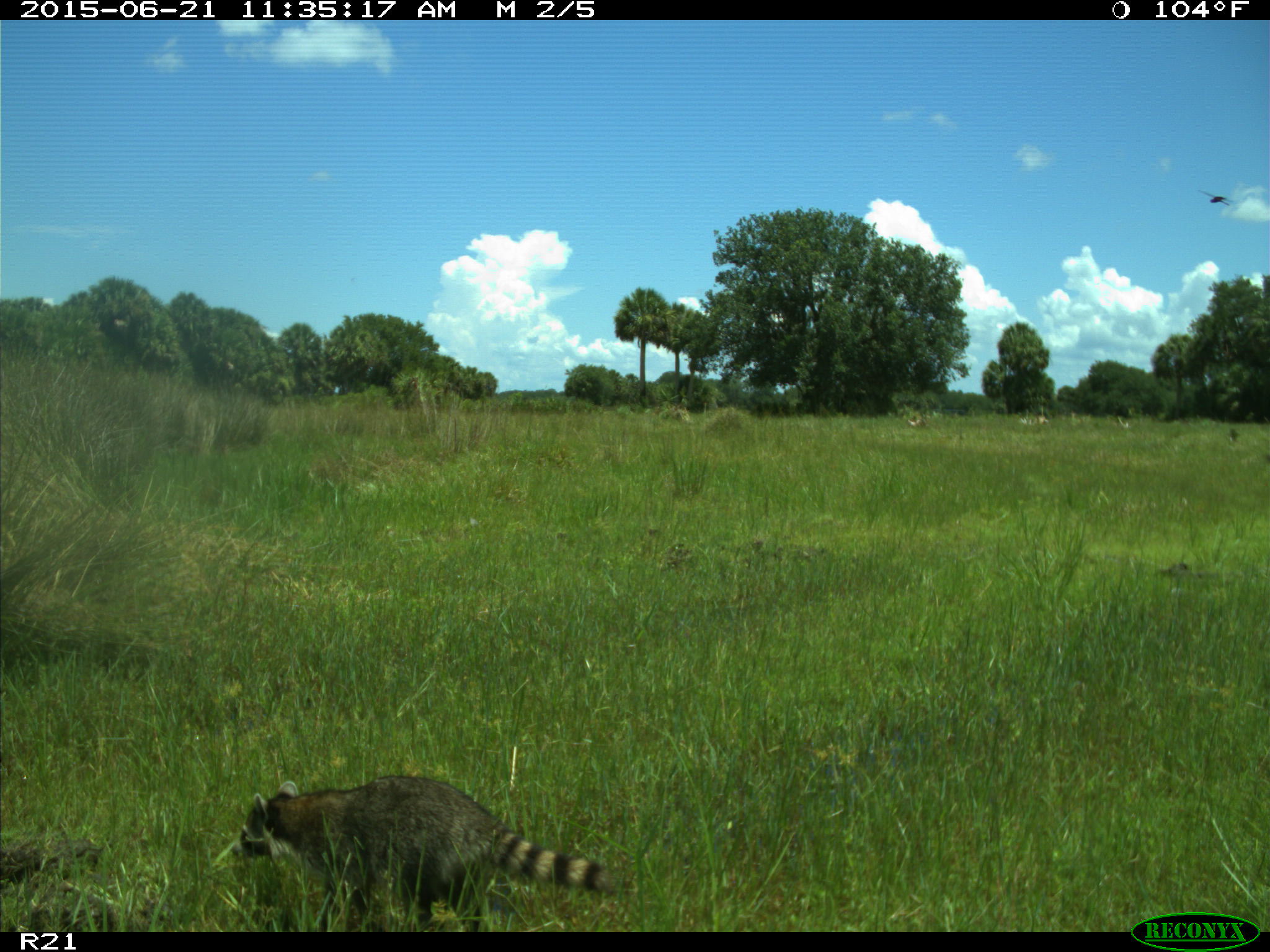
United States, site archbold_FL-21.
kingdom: Animalia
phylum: Chordata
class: Mammalia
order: Carnivora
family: Procyonidae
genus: Procyon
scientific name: Procyon lotor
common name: common raccoon